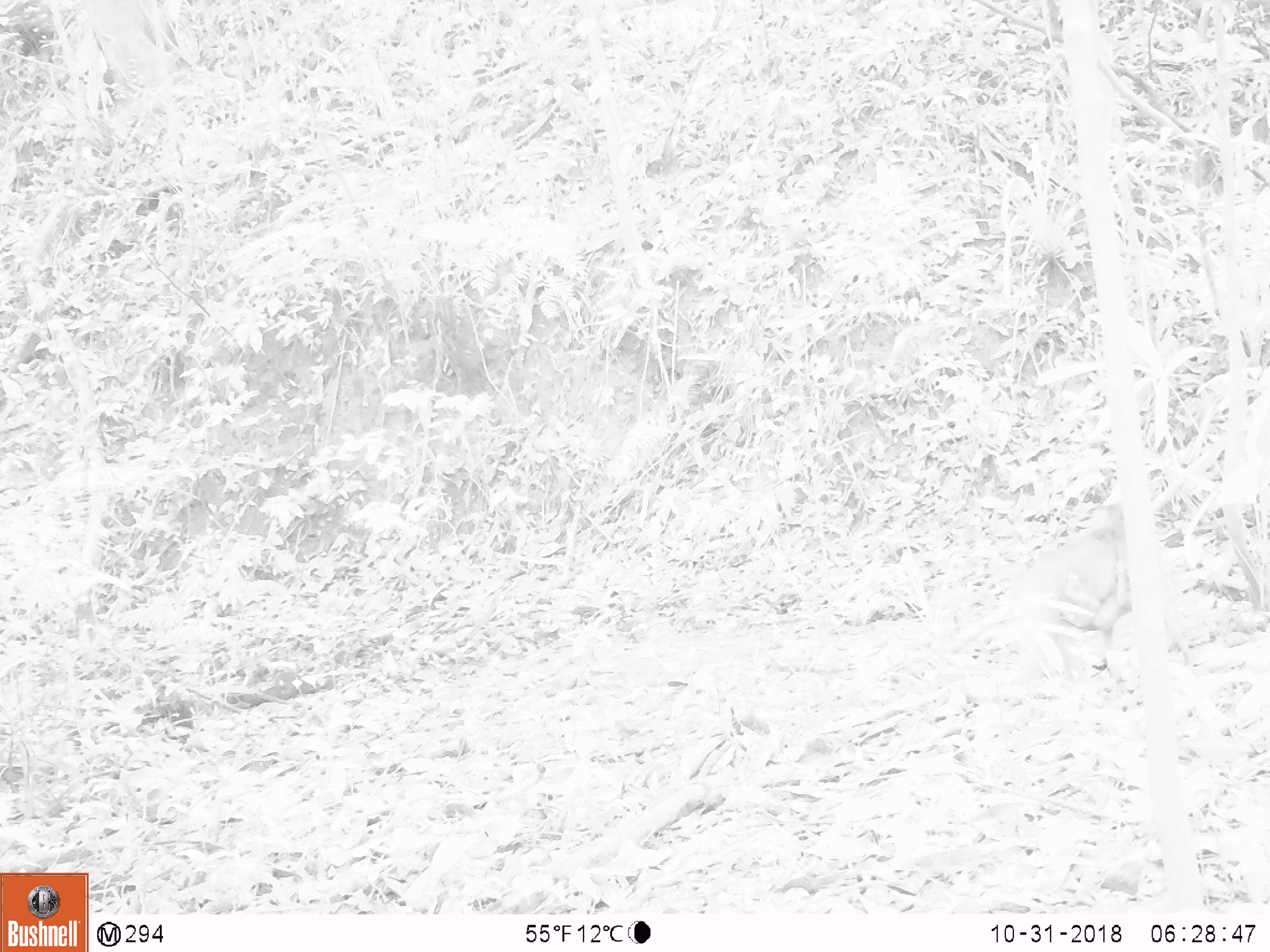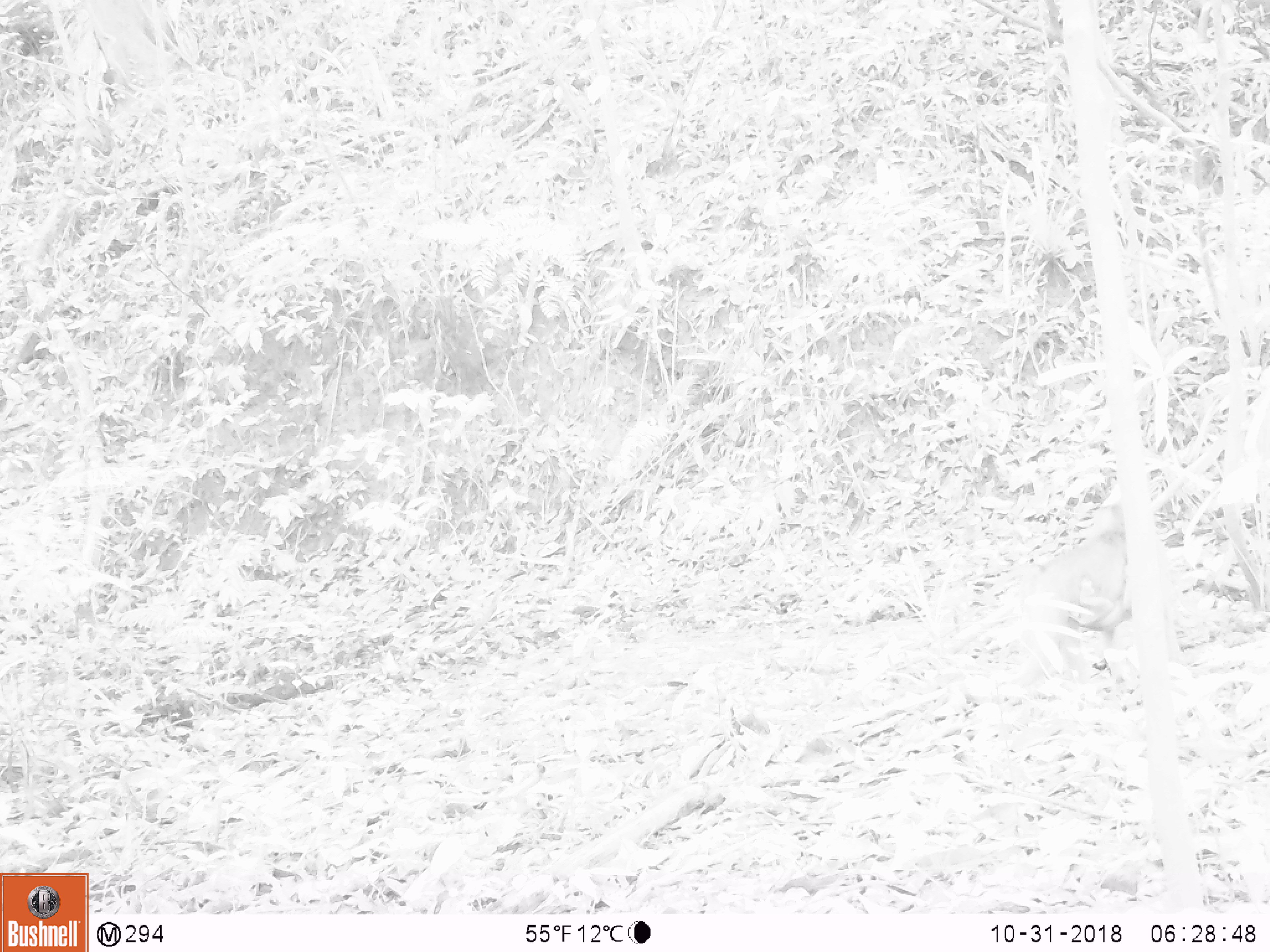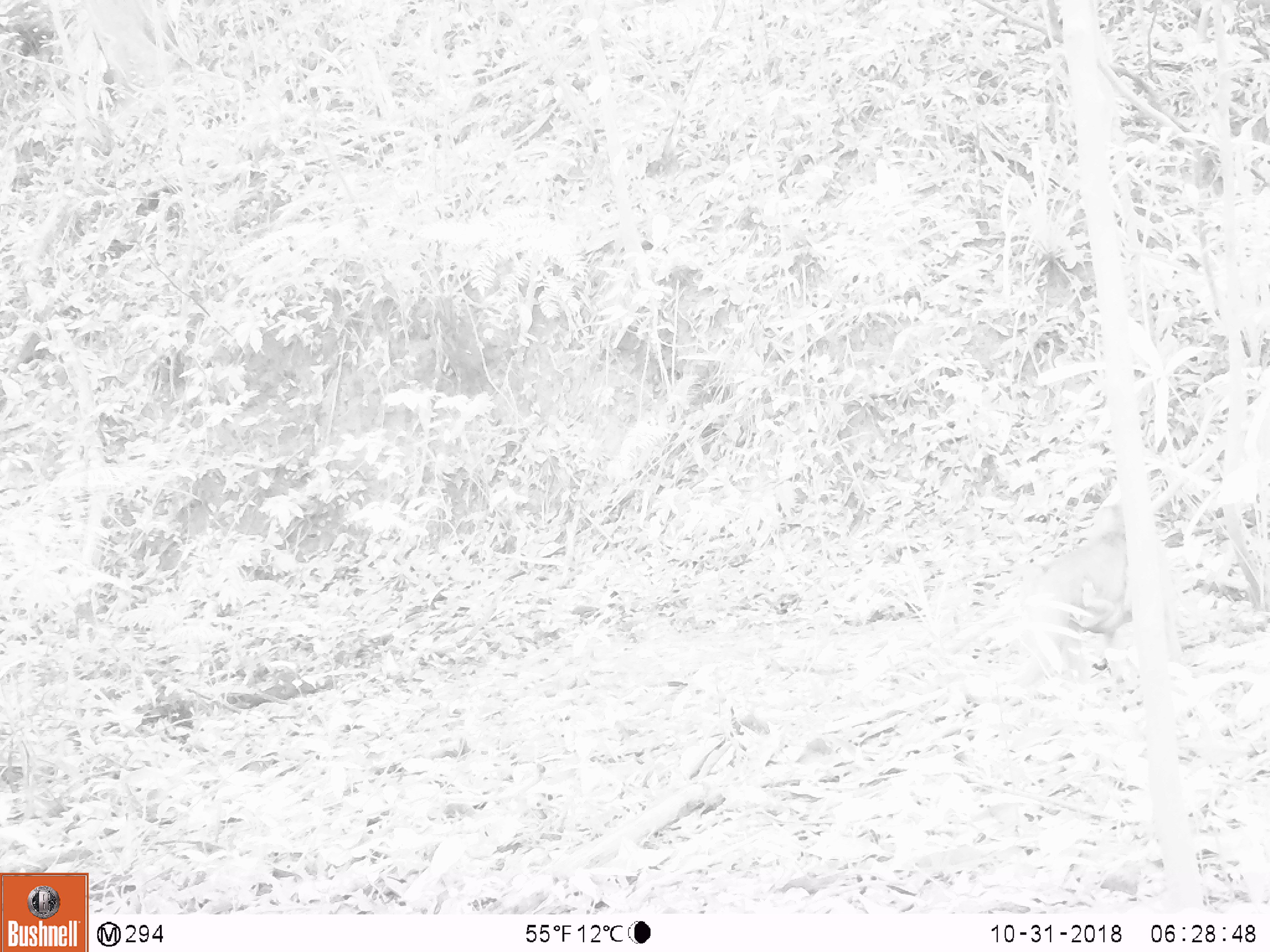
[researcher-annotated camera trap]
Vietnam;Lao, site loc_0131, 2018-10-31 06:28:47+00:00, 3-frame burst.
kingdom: Animalia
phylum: Chordata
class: Mammalia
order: Primates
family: Cercopithecidae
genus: Macaca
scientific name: Macaca nemestrina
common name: pig-tailed macaque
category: pig tailed macaque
Pig tailed macaque (pig-tailed macaque) (Macaca nemestrina). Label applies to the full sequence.